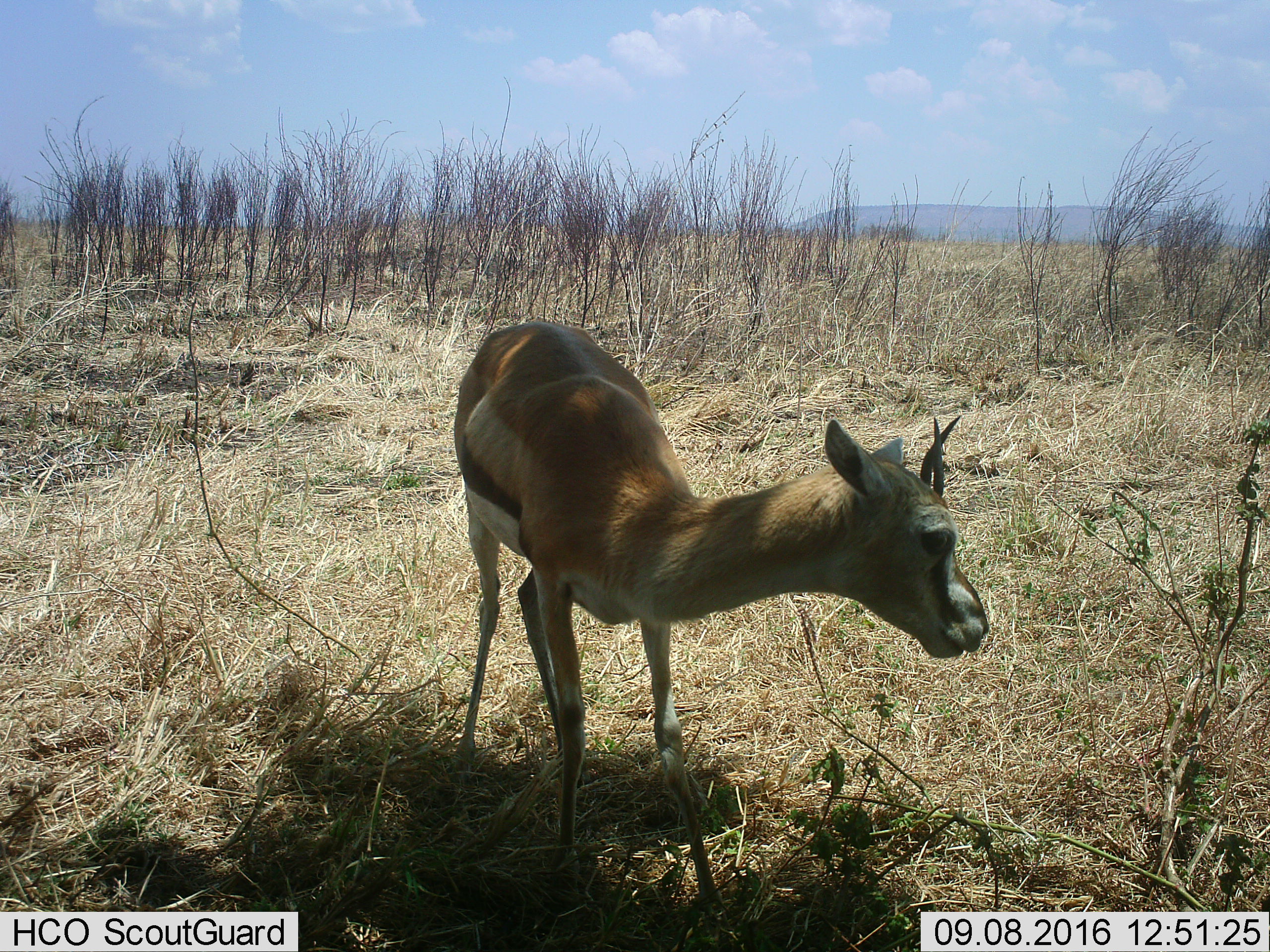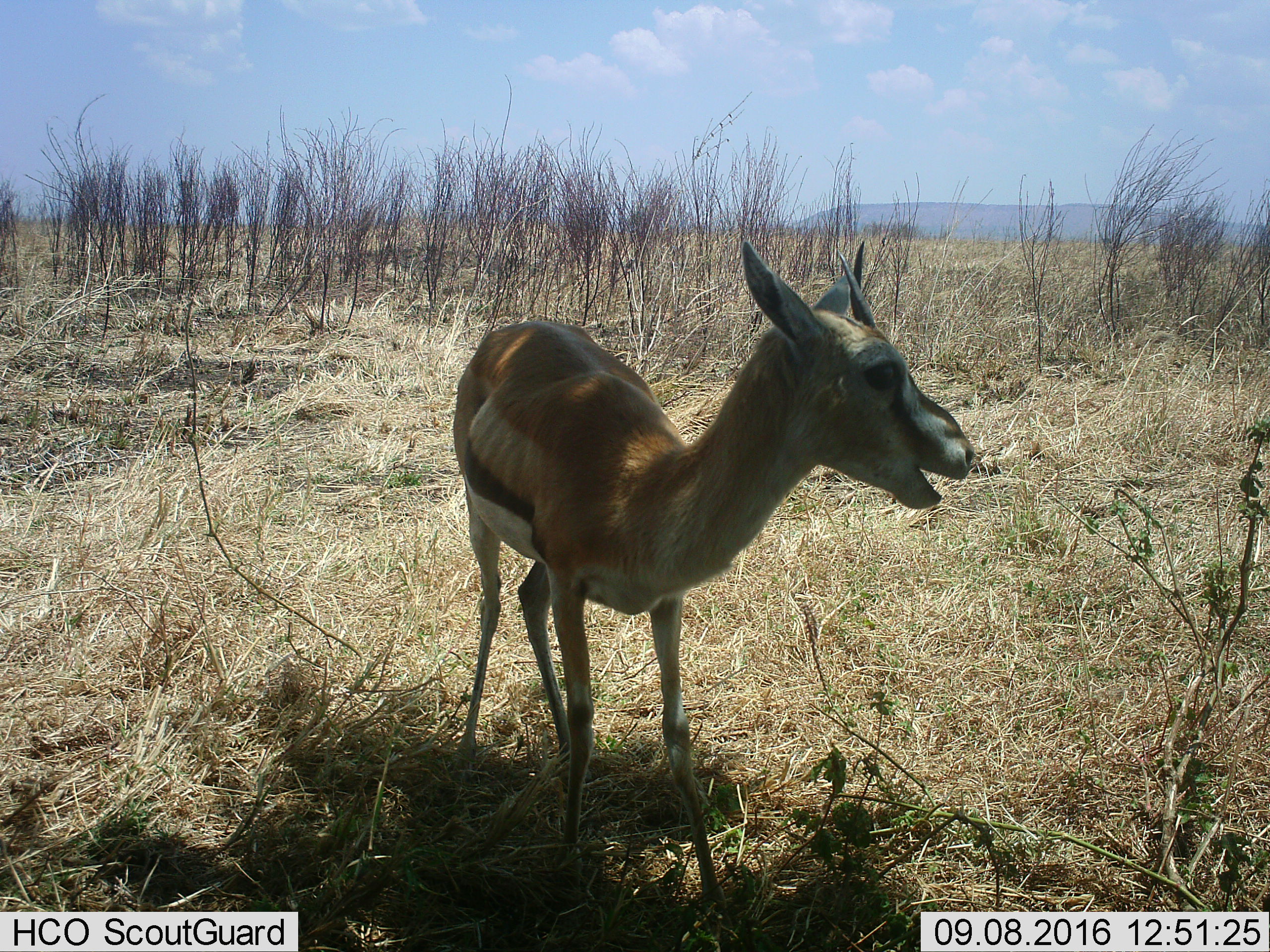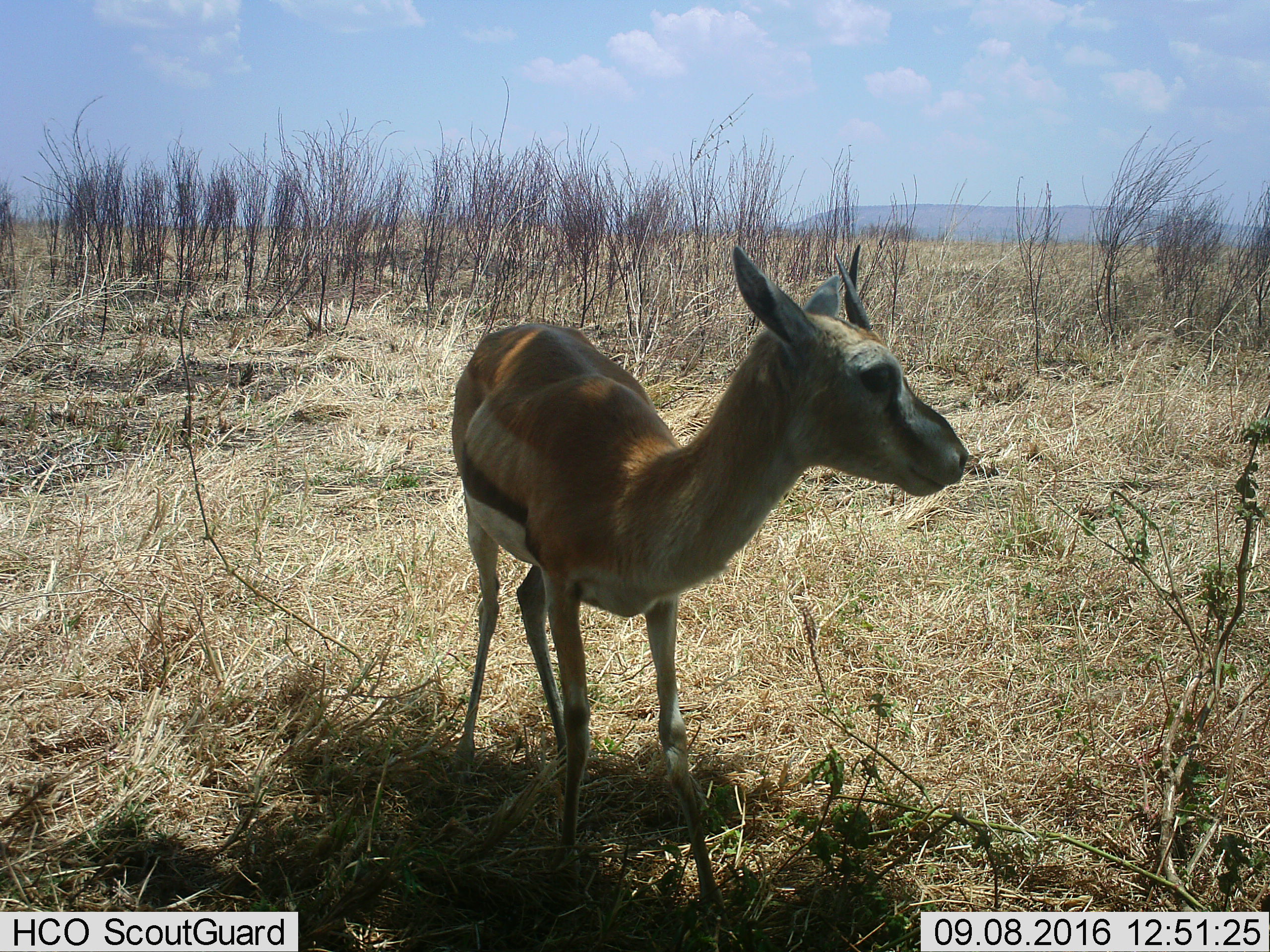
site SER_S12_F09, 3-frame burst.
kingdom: Animalia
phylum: Chordata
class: Mammalia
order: Artiodactyla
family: Bovidae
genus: Eudorcas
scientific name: Eudorcas thomsonii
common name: thomson's gazelle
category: gazellethomsons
Gazellethomsons (thomson's gazelle) (Eudorcas thomsonii), count 1. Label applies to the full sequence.